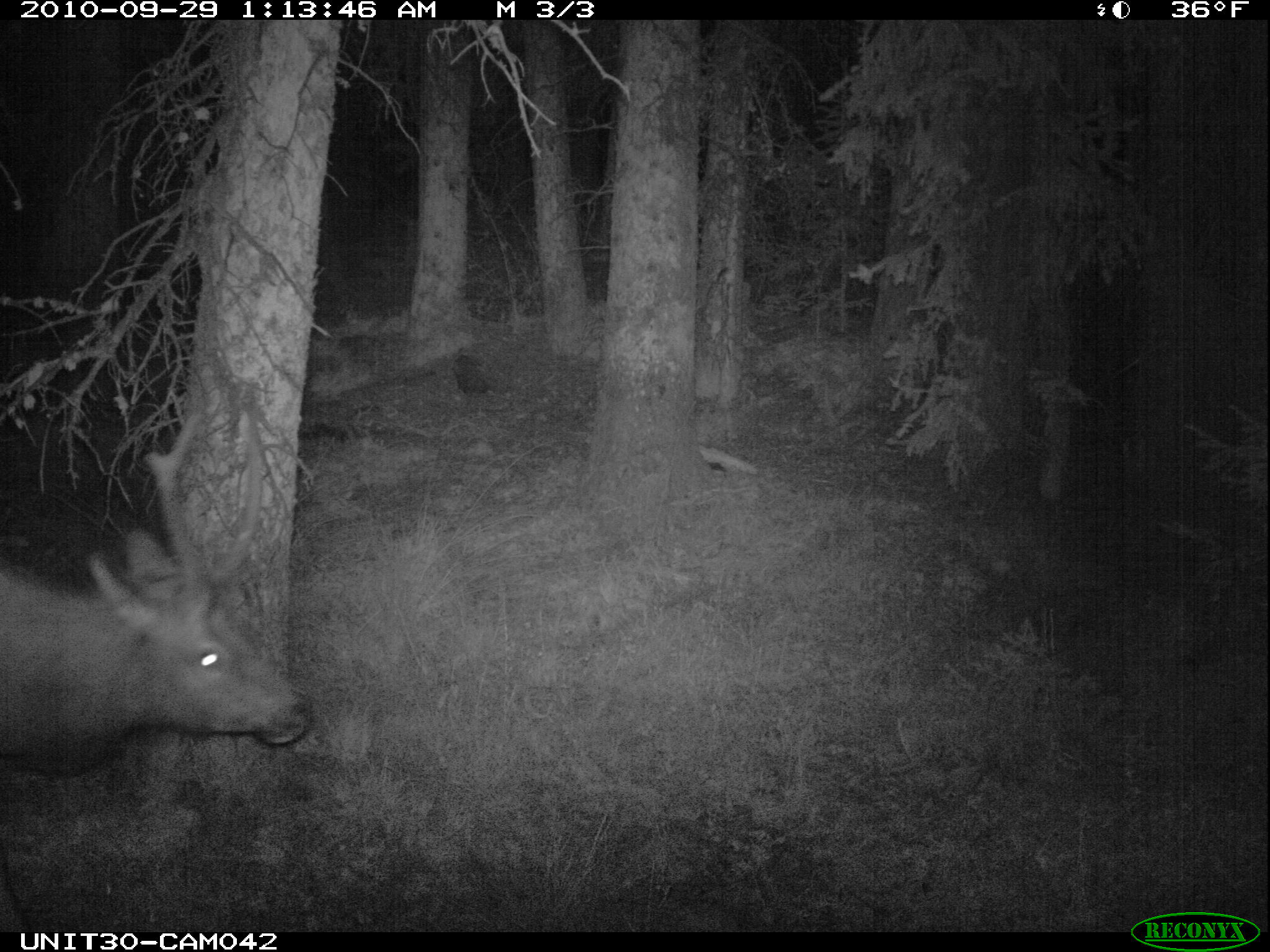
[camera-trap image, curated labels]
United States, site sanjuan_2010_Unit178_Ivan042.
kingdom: Animalia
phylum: Chordata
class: Mammalia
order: Artiodactyla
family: Cervidae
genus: Cervus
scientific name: Cervus elaphus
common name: red deer